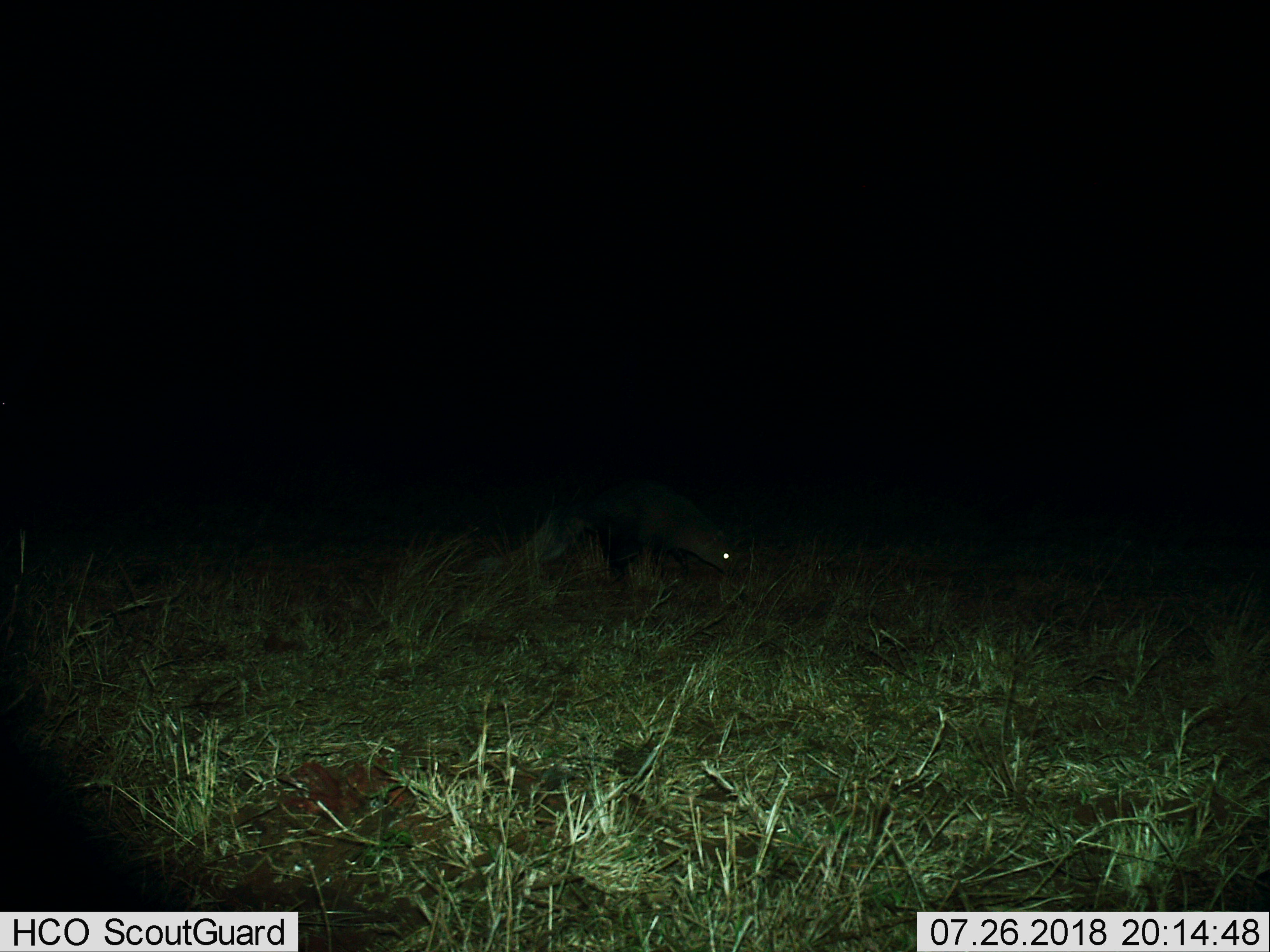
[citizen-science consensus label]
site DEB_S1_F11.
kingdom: Animalia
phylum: Chordata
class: Mammalia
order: Carnivora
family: Herpestidae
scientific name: Herpestidae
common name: mongoose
Mongoose (Herpestidae), count 1. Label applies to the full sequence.